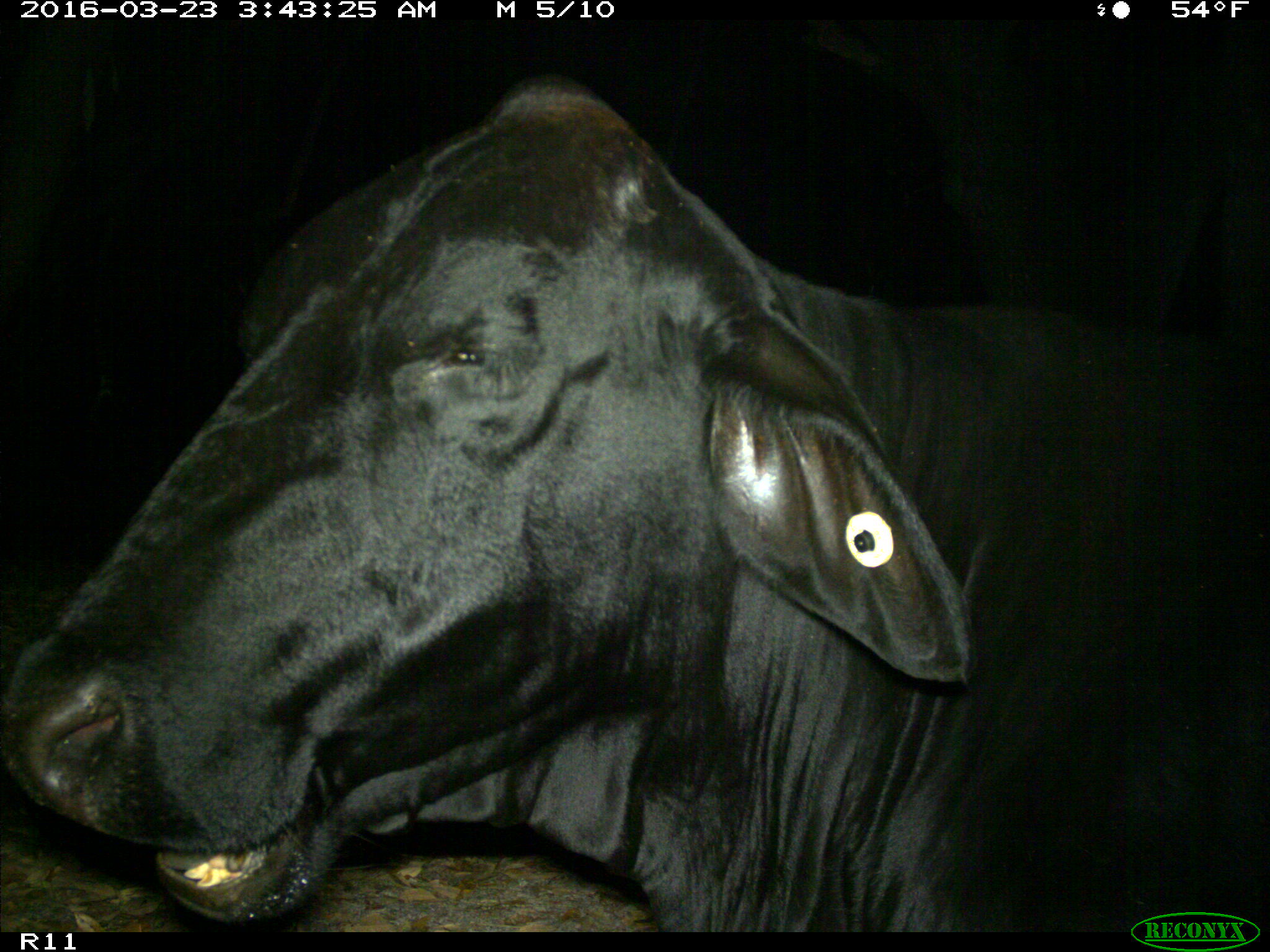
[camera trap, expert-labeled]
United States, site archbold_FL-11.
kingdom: Animalia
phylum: Chordata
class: Mammalia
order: Artiodactyla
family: Bovidae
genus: Bos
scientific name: Bos taurus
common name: domestic cow